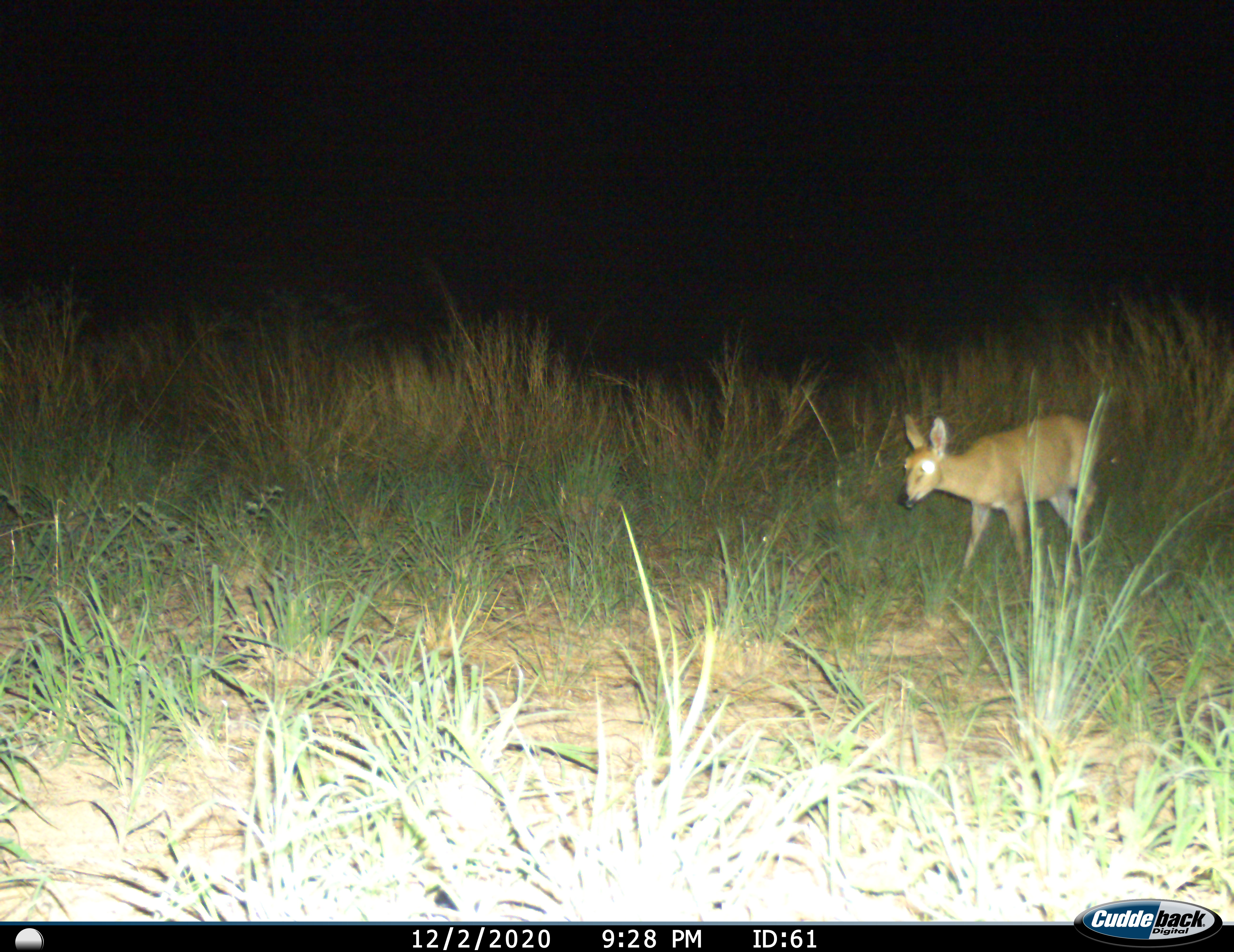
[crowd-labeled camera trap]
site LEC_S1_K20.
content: unidentified animal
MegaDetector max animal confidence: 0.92